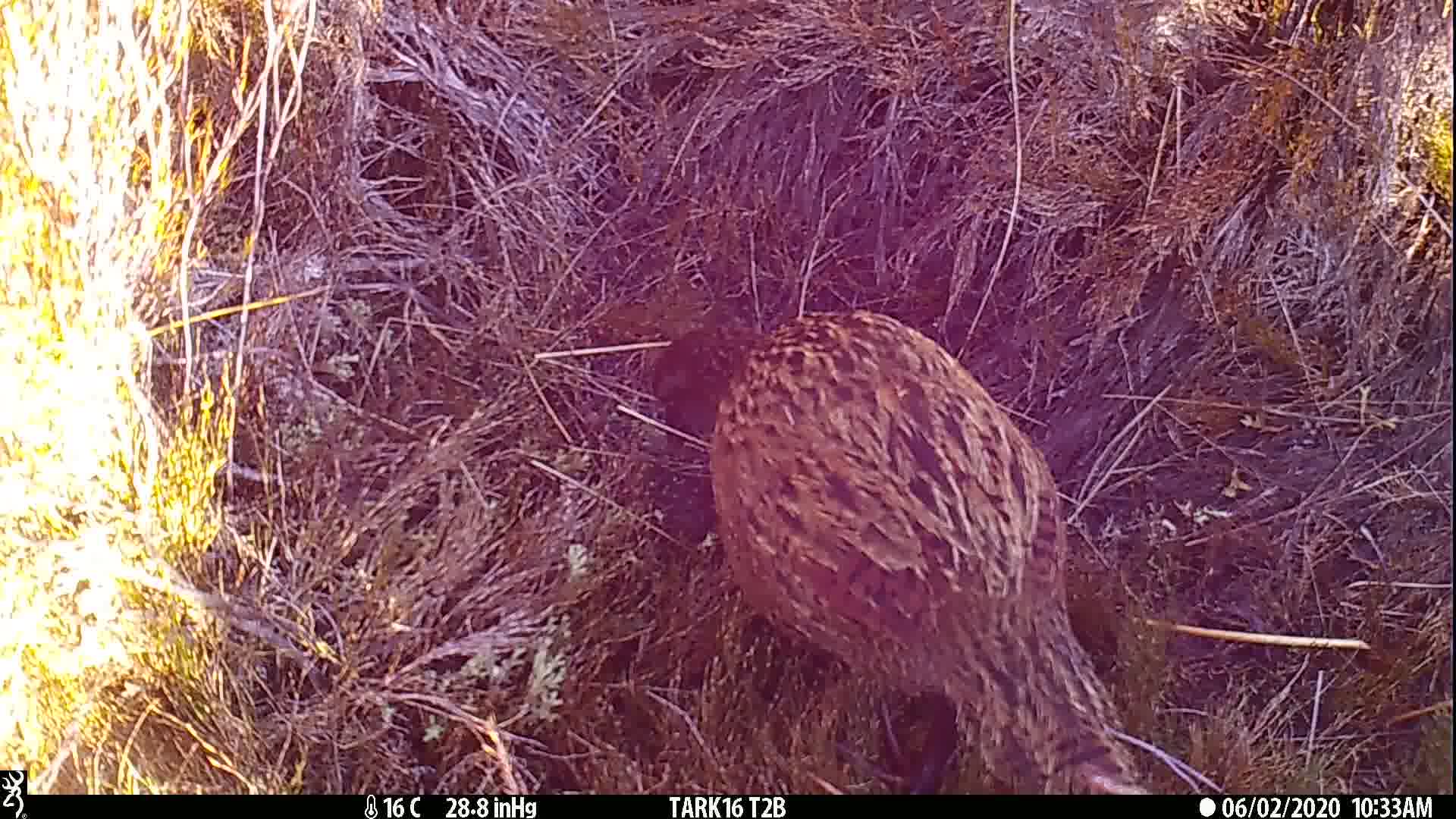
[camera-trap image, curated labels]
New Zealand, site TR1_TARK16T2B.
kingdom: Animalia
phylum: Chordata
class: Aves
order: Gruiformes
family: Rallidae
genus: Gallirallus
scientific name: Gallirallus australis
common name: weka